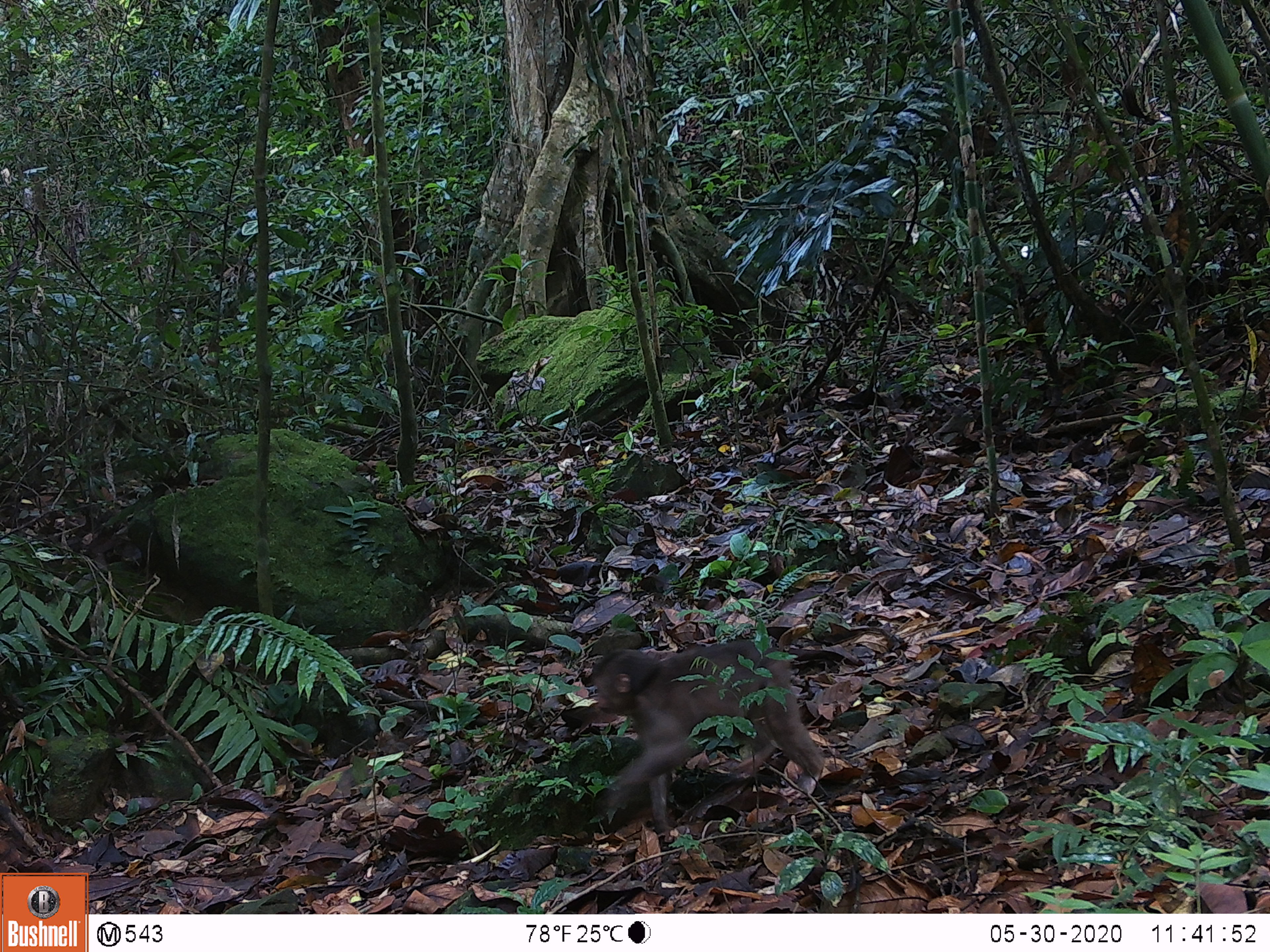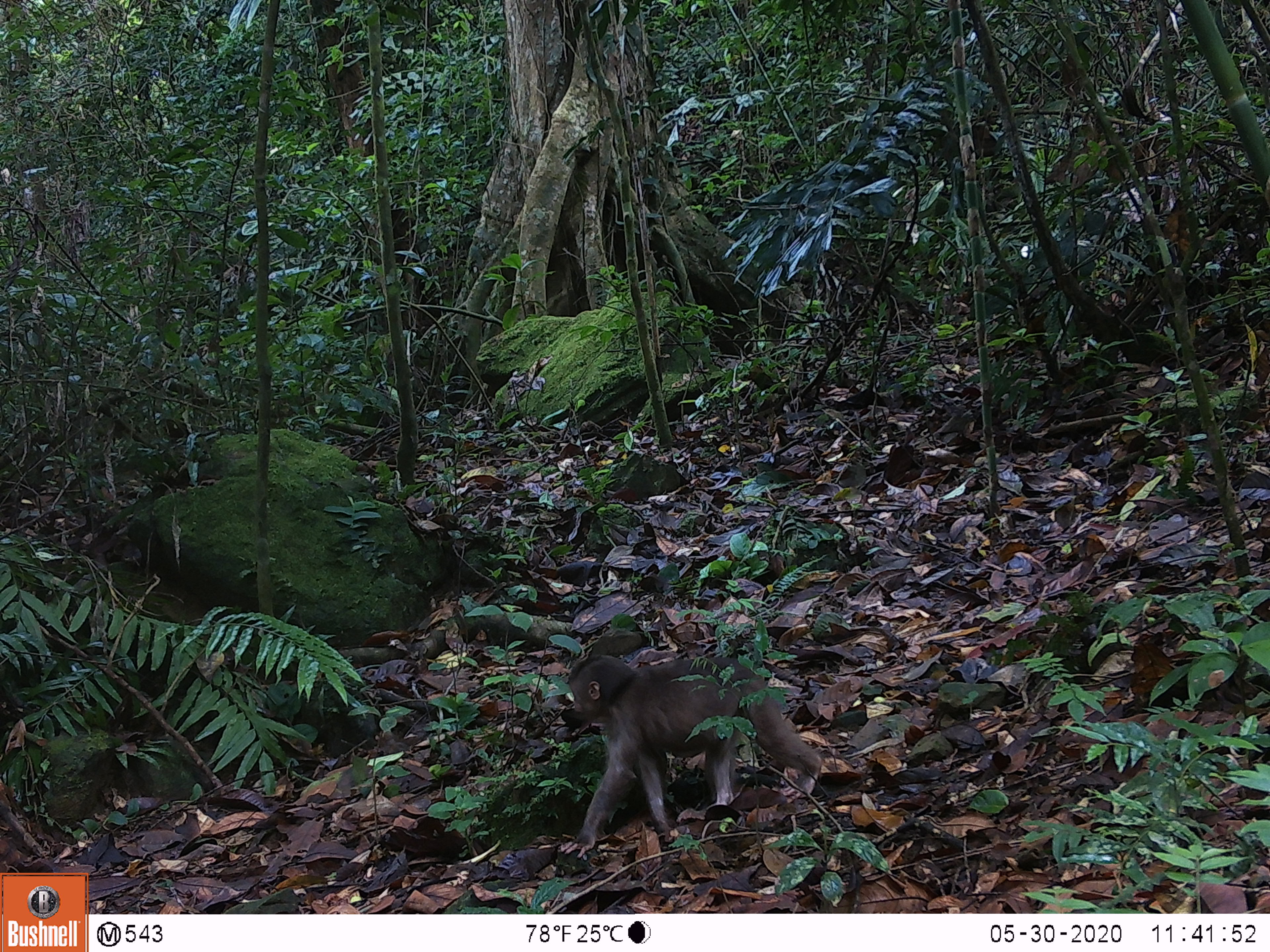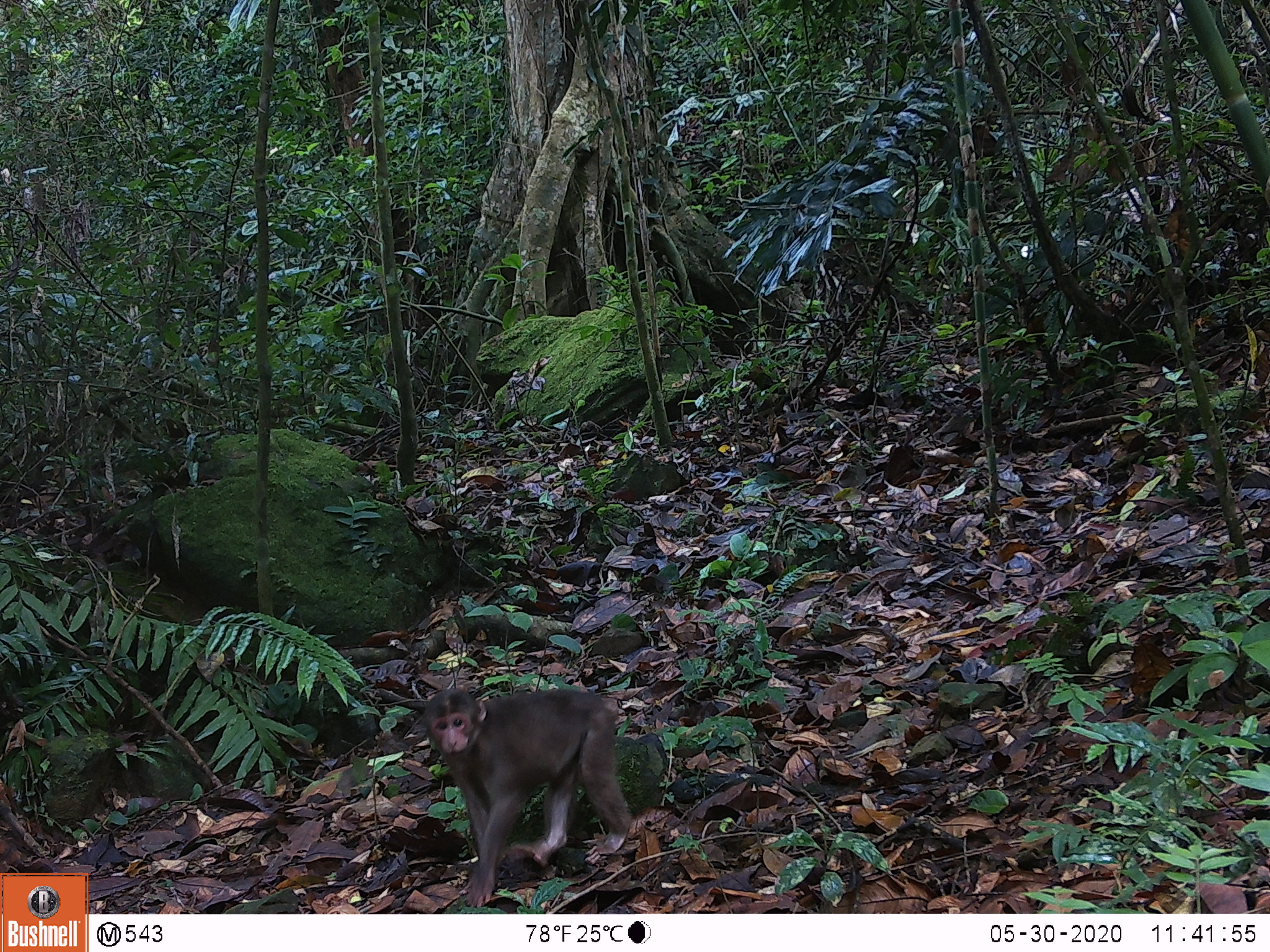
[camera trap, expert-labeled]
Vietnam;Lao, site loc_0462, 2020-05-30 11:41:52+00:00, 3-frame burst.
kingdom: Animalia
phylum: Chordata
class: Mammalia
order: Primates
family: Cercopithecidae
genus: Macaca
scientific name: Macaca arctoides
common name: stump-tailed macaque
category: stump tailed macaque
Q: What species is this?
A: Stump tailed macaque (stump-tailed macaque) (Macaca arctoides).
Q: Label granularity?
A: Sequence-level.